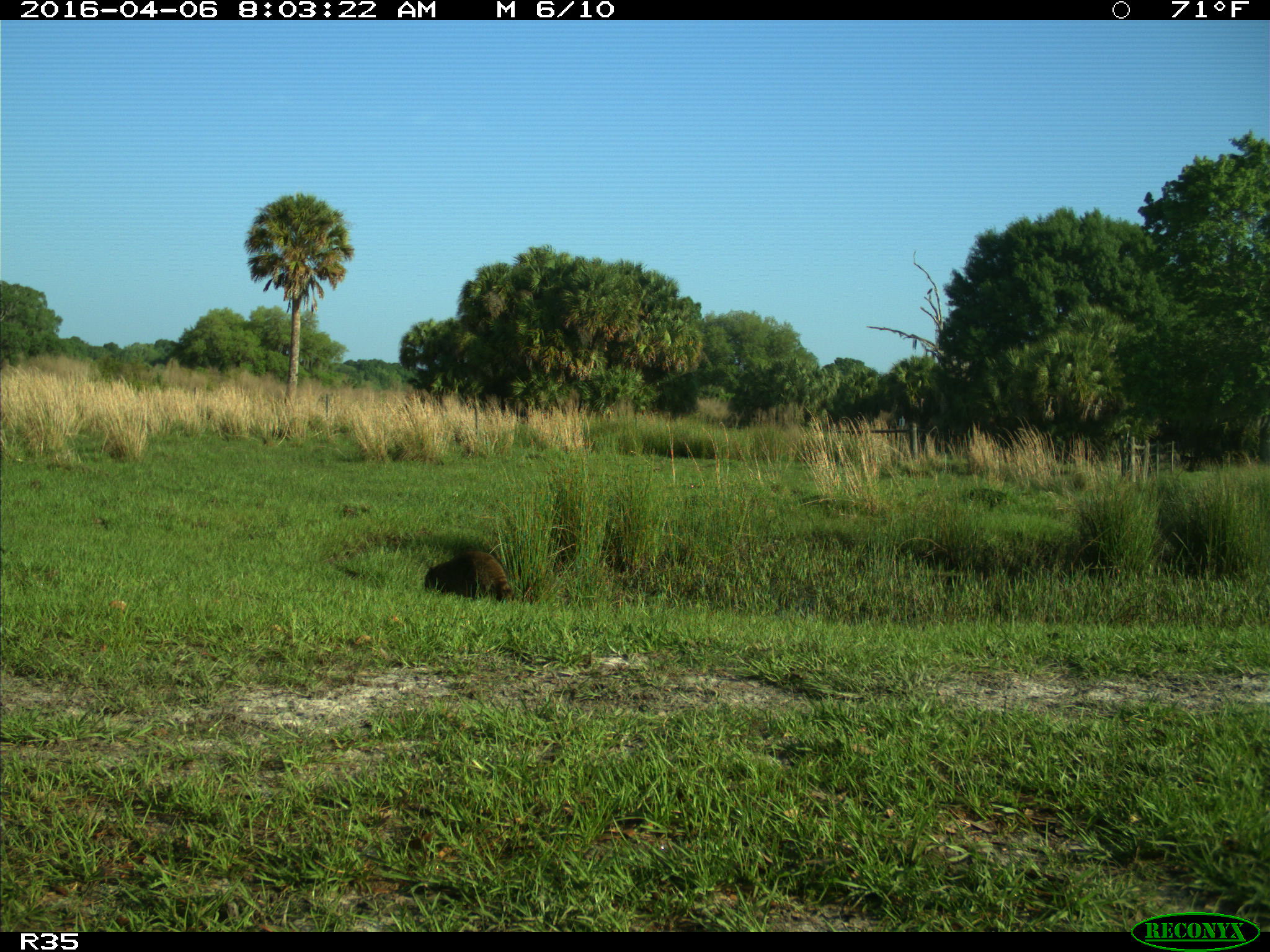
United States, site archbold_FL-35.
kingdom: Animalia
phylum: Chordata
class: Mammalia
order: Carnivora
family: Procyonidae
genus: Procyon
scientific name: Procyon lotor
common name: common raccoon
Procyon lotor (common raccoon).